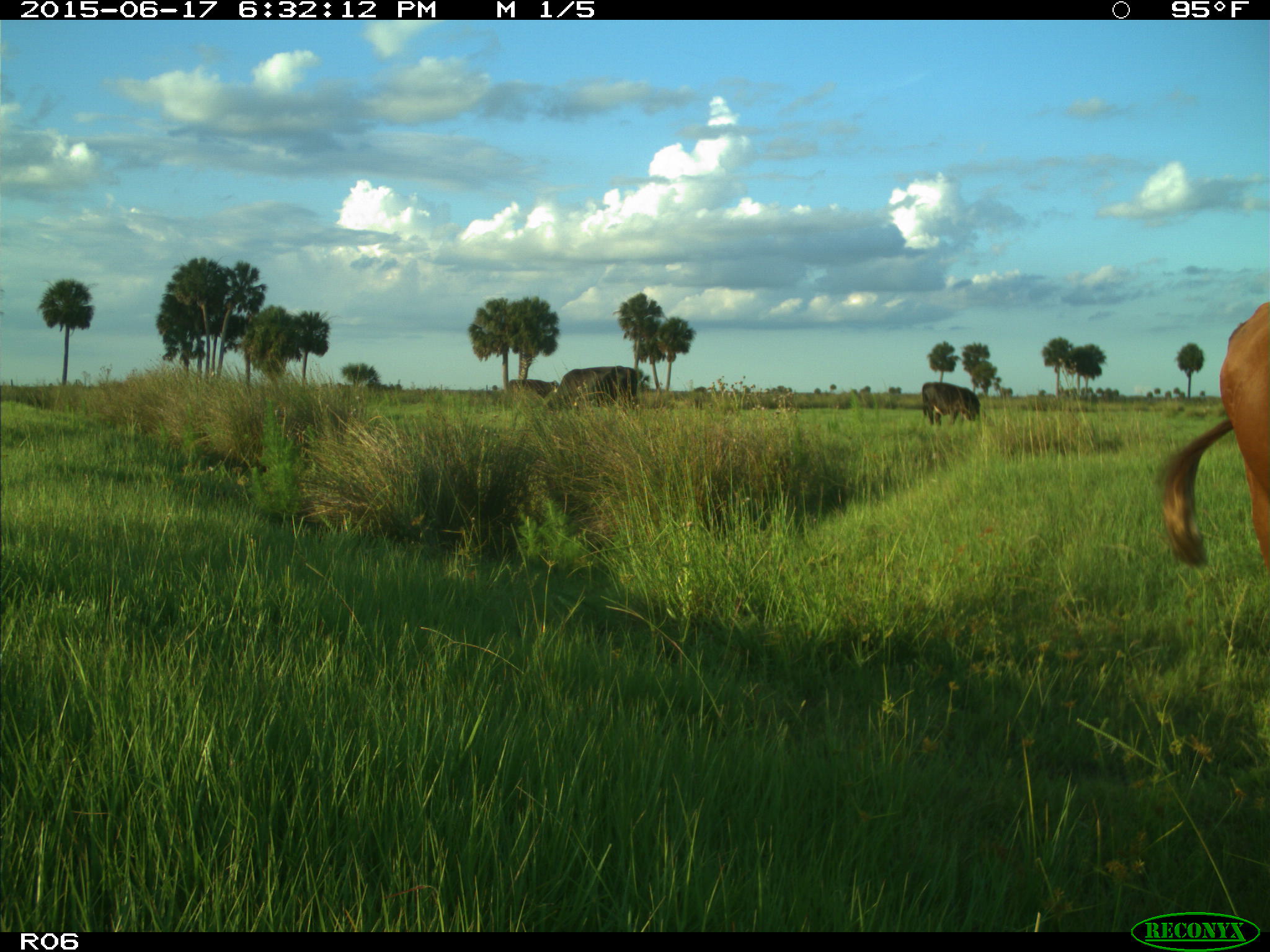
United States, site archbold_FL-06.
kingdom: Animalia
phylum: Chordata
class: Mammalia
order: Artiodactyla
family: Bovidae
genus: Bos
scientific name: Bos taurus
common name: domestic cow